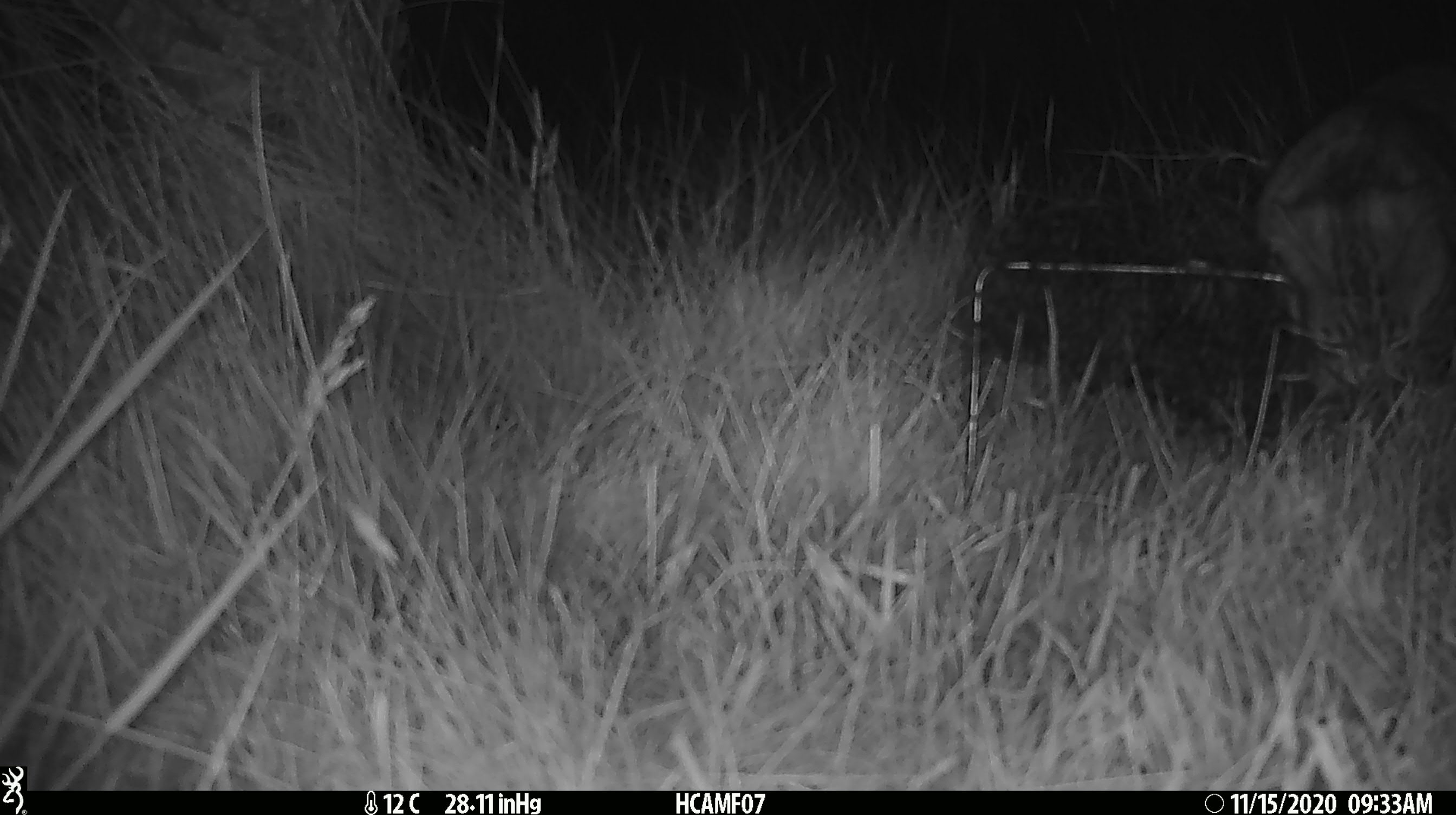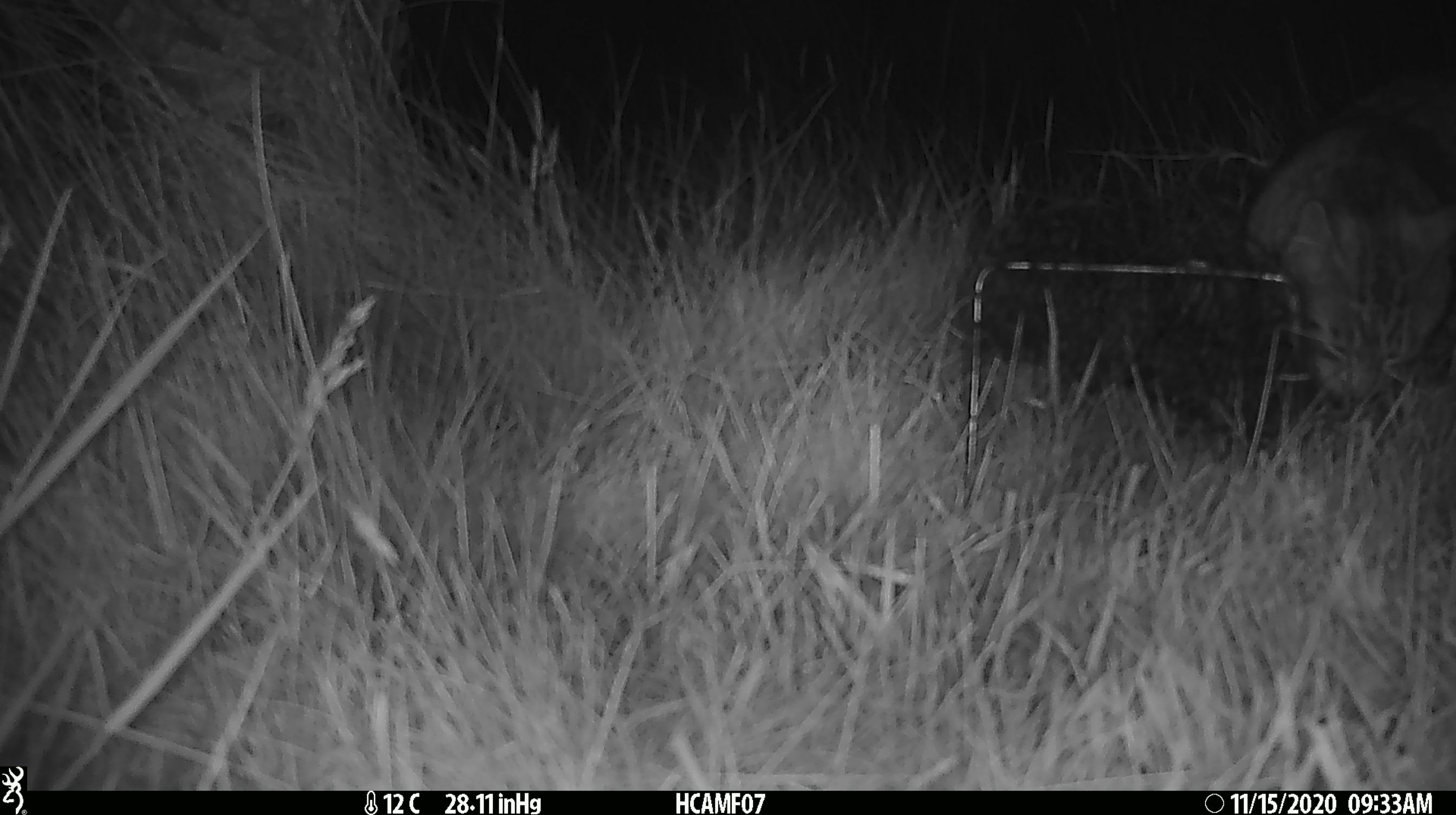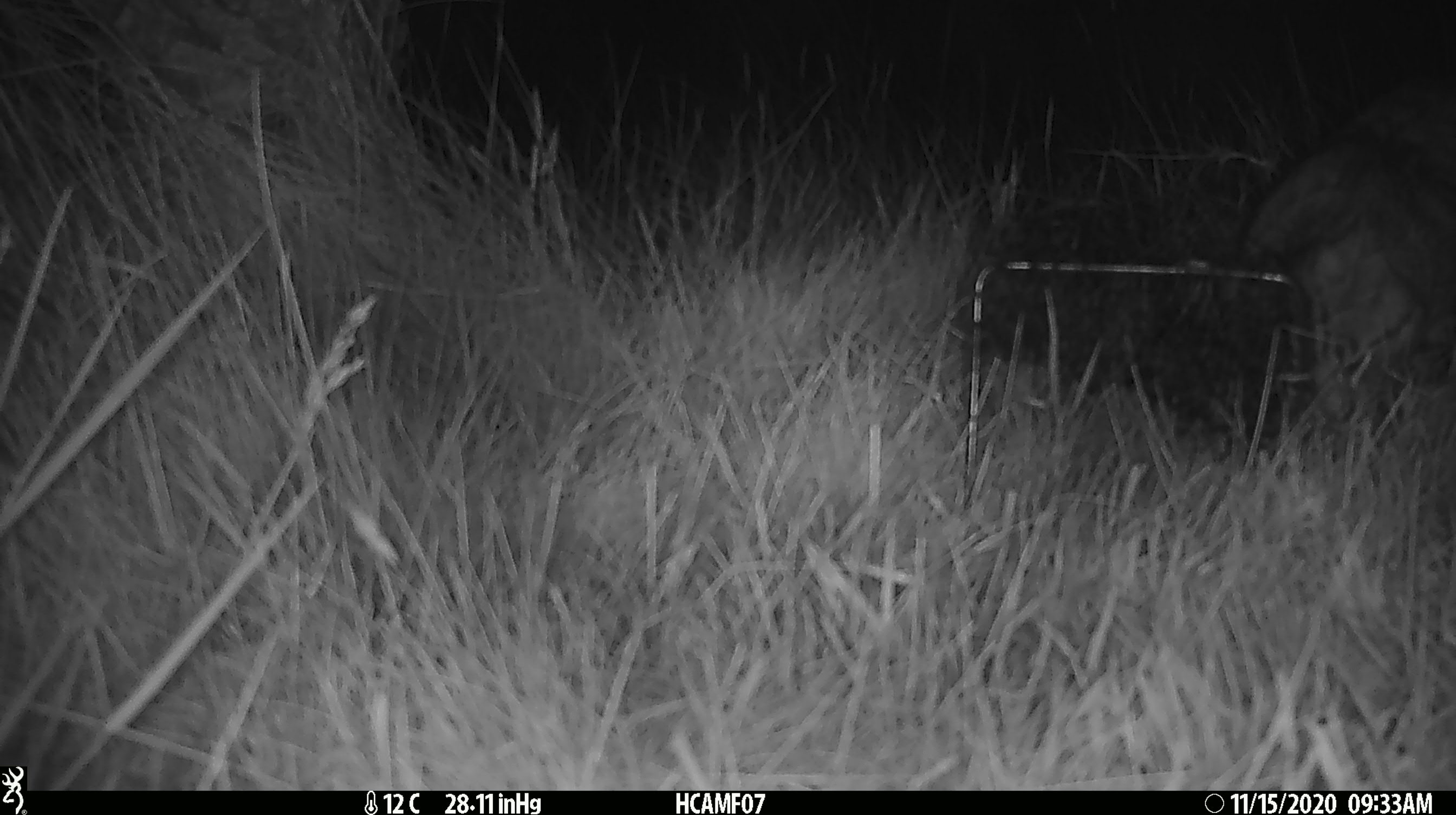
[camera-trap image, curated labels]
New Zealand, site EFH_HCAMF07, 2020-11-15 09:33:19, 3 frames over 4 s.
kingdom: Animalia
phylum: Chordata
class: Mammalia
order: Carnivora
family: Felidae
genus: Felis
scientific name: Felis catus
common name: domestic cat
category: cat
Cat (domestic cat) (Felis catus).